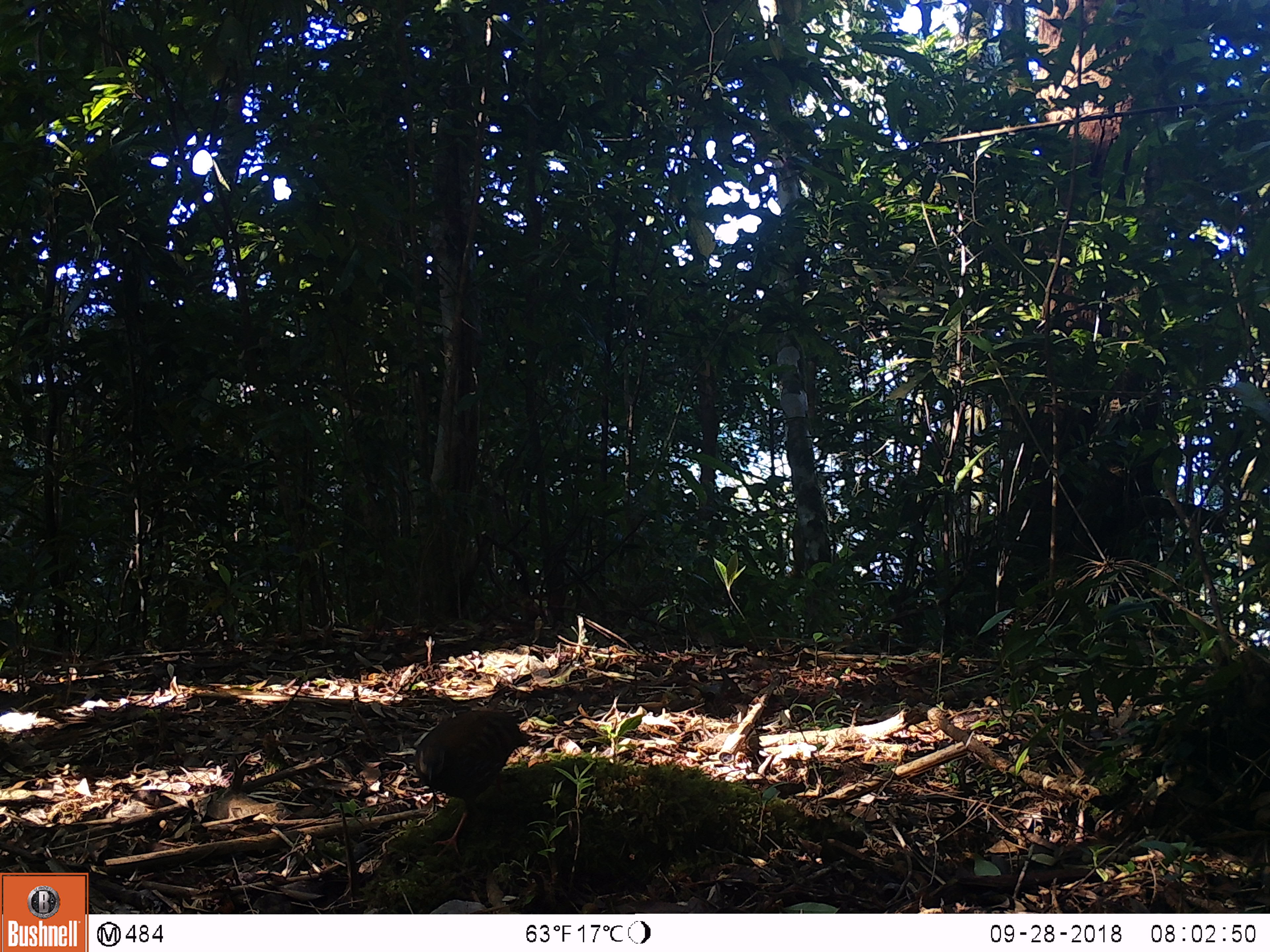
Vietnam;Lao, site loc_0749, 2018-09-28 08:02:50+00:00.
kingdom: Animalia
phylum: Chordata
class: Aves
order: Galliformes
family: Phasianidae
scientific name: Phasianidae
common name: partridge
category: unidentified partridge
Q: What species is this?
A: Unidentified partridge (partridge) (Phasianidae).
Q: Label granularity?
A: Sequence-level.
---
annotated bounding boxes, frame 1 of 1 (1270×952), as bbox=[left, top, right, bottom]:
unidentified partridge: bbox=[414, 710, 532, 857]